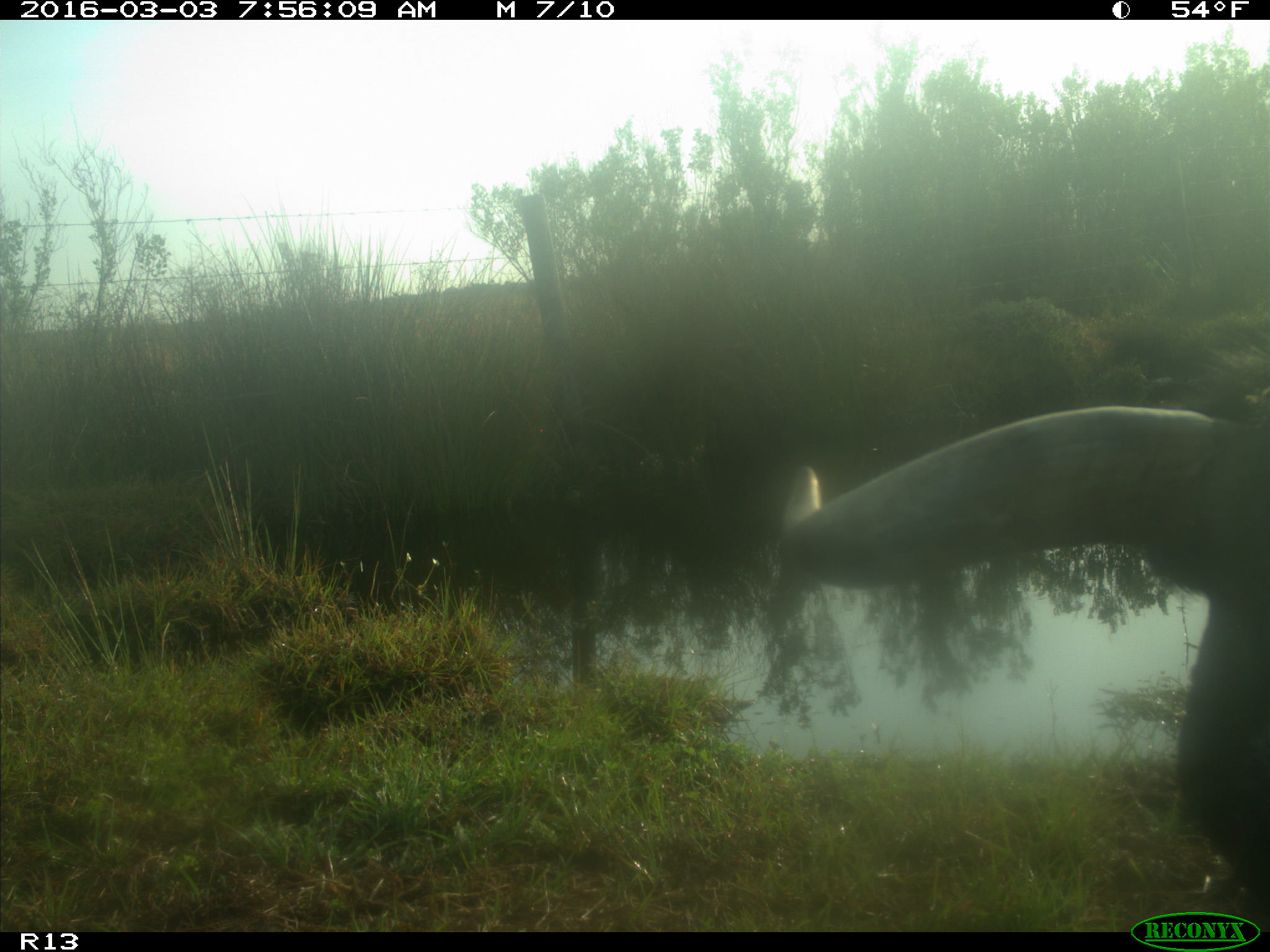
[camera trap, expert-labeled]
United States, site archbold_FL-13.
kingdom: Animalia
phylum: Chordata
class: Mammalia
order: Artiodactyla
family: Bovidae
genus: Bos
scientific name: Bos taurus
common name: domestic cow